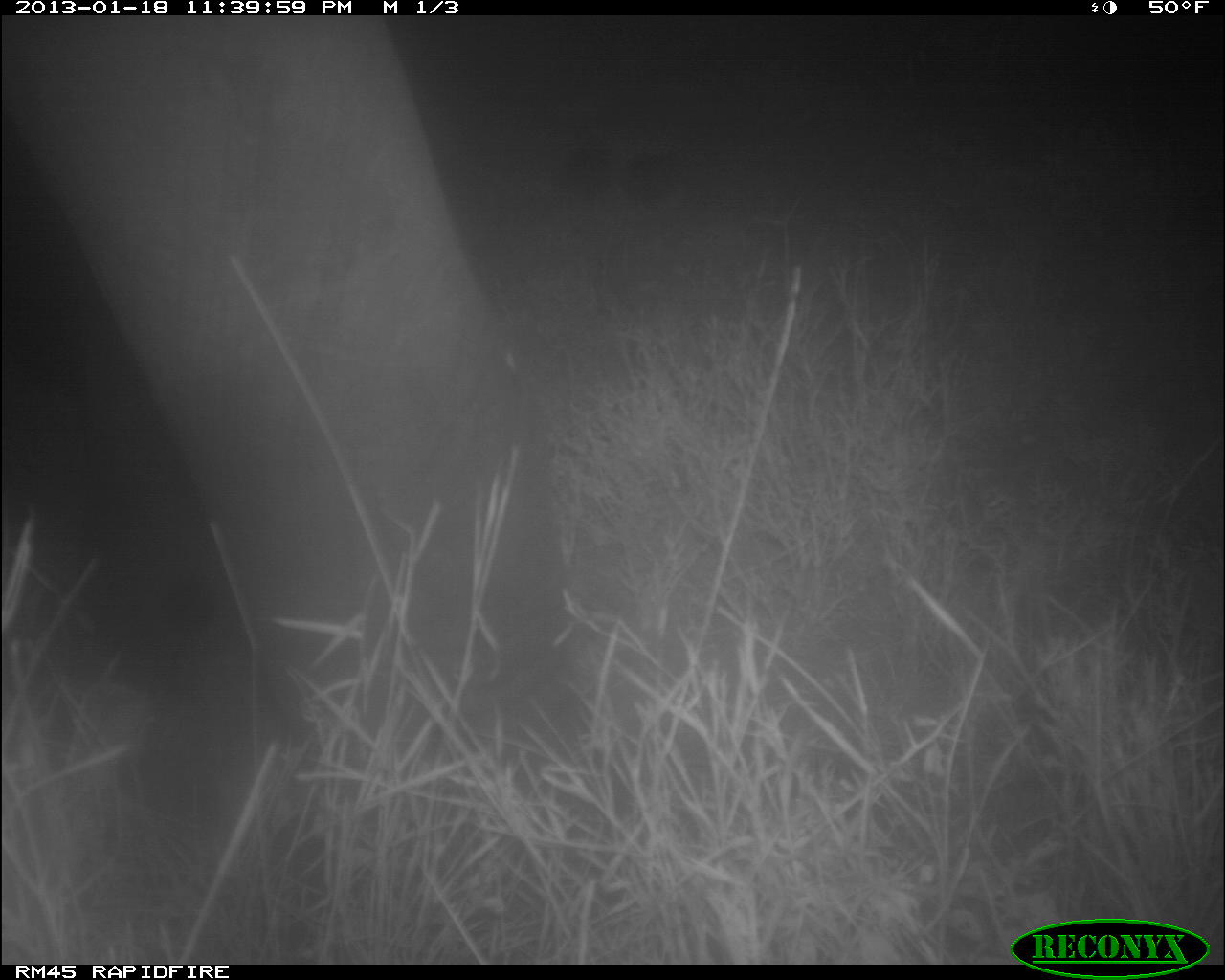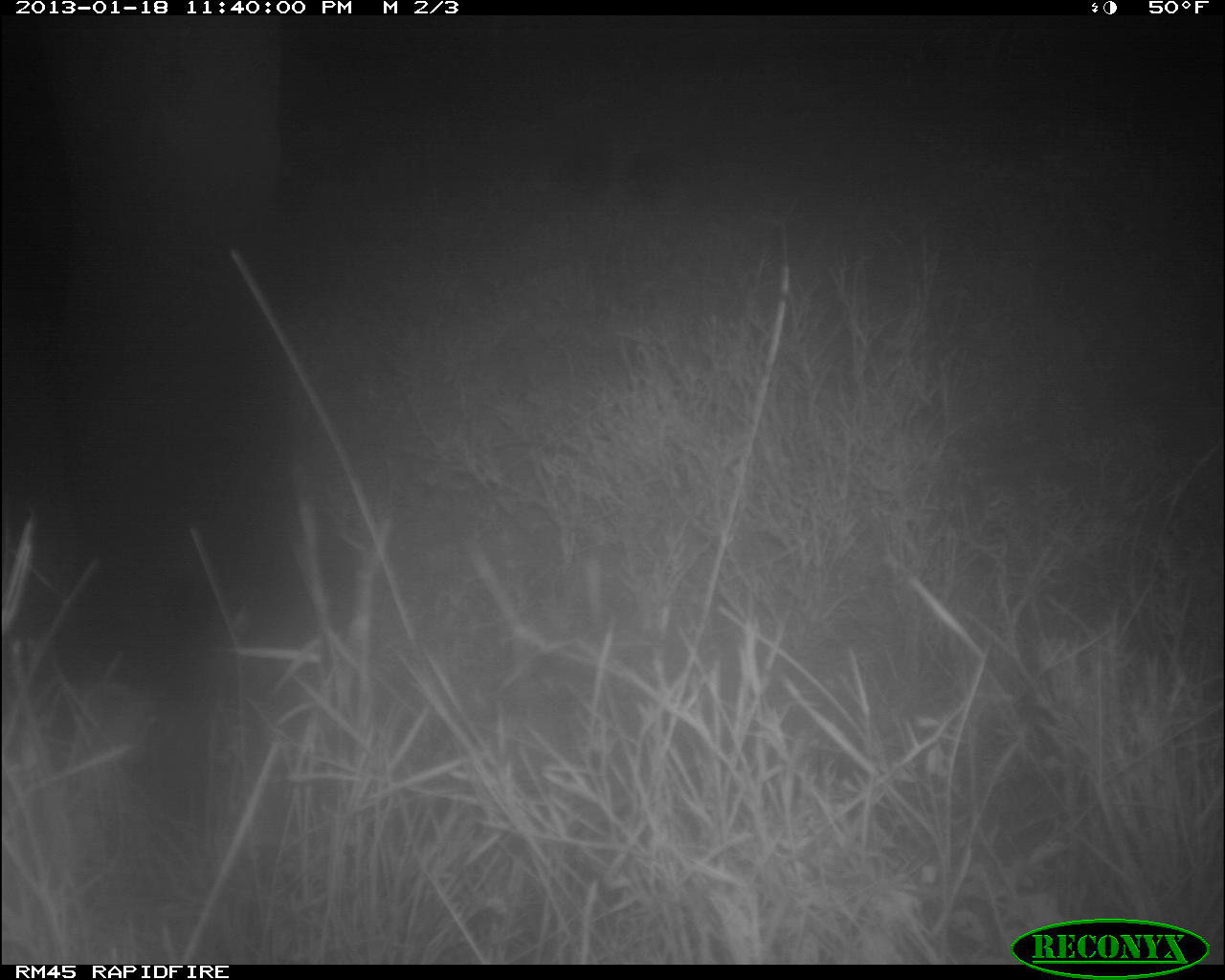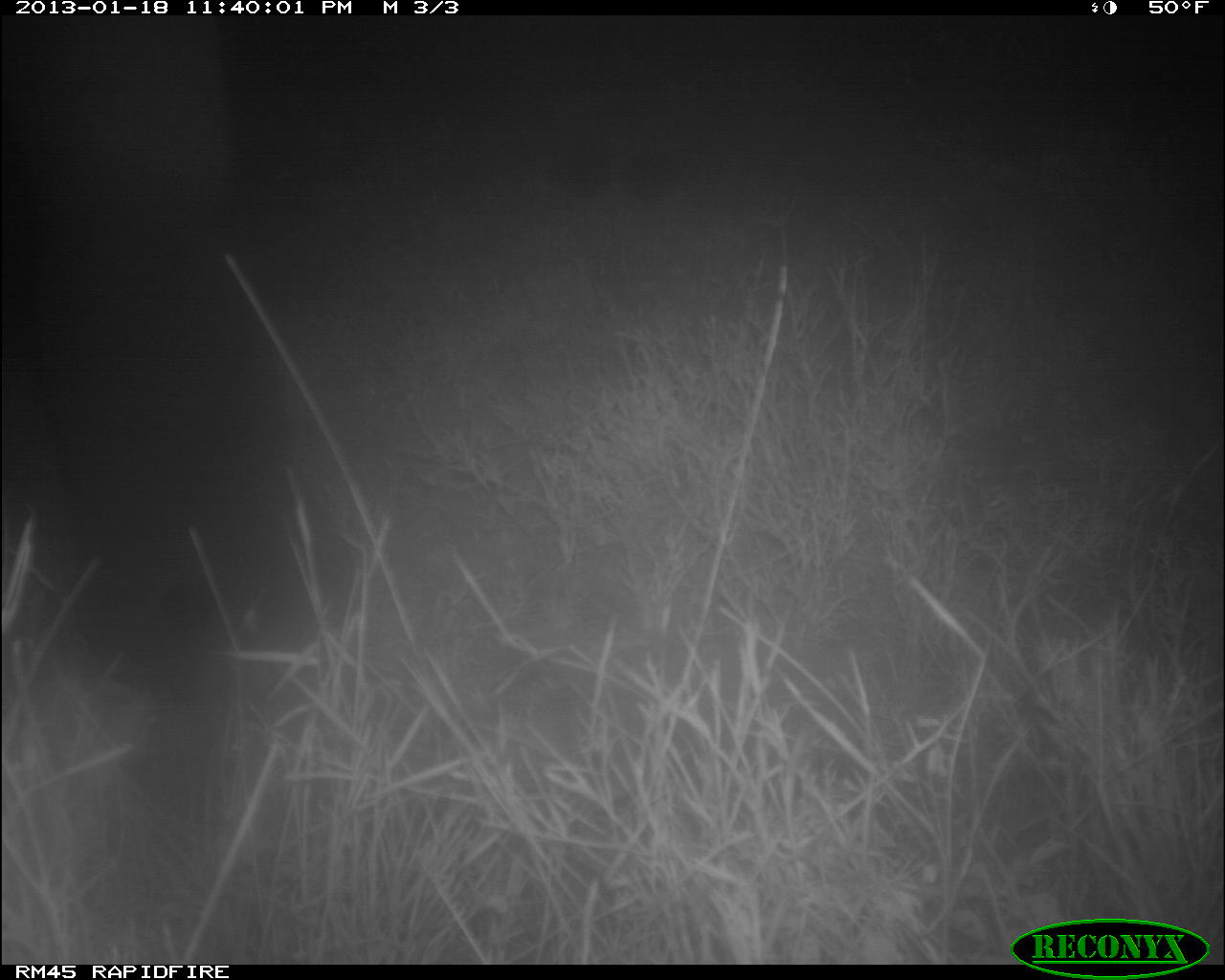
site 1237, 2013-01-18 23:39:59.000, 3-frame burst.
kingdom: Animalia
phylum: Chordata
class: Mammalia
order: Proboscidea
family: Elephantidae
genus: Loxodonta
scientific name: Loxodonta africana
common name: african bush elephant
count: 1